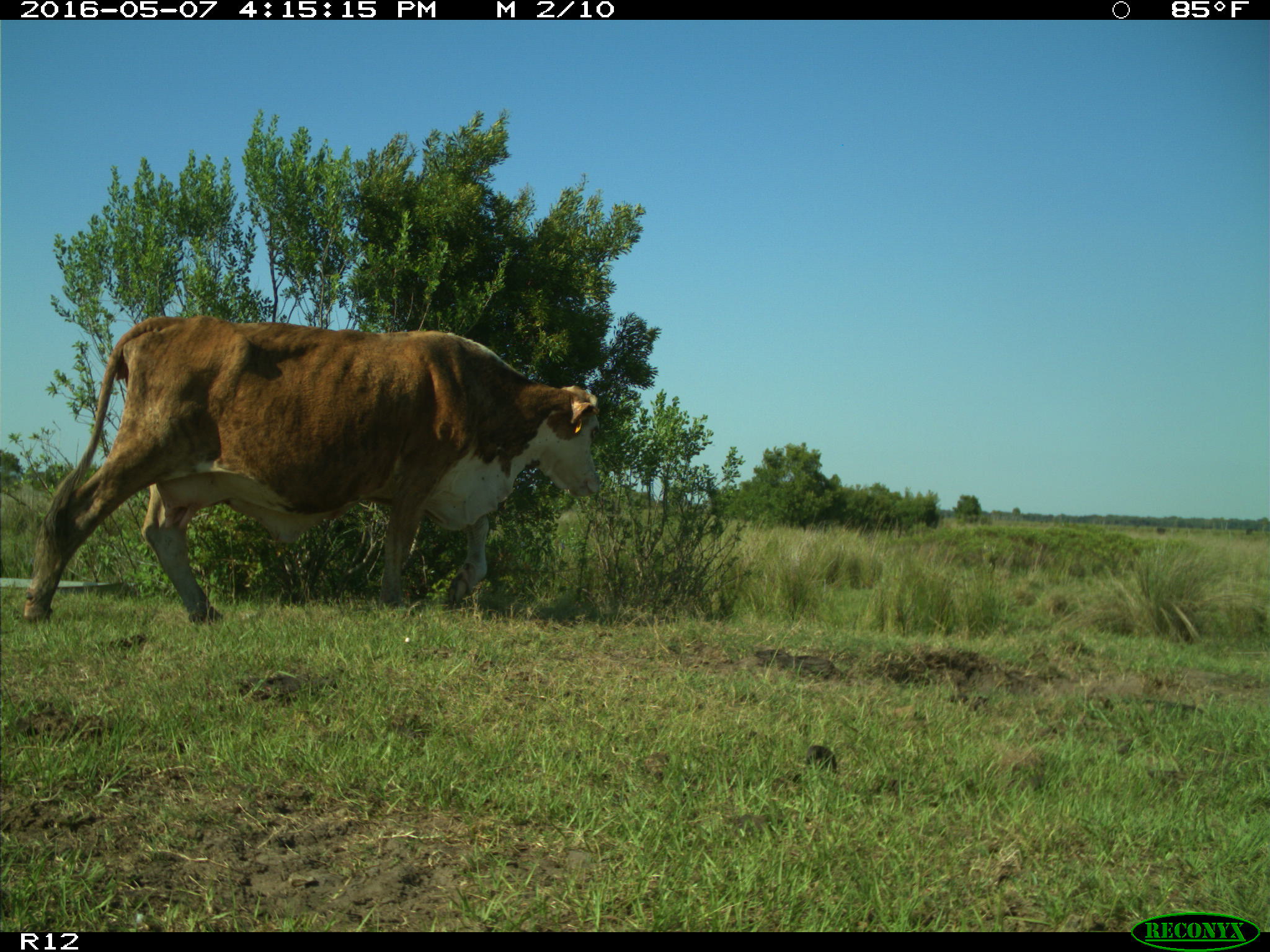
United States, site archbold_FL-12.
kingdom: Animalia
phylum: Chordata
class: Mammalia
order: Artiodactyla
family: Bovidae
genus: Bos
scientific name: Bos taurus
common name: domestic cow